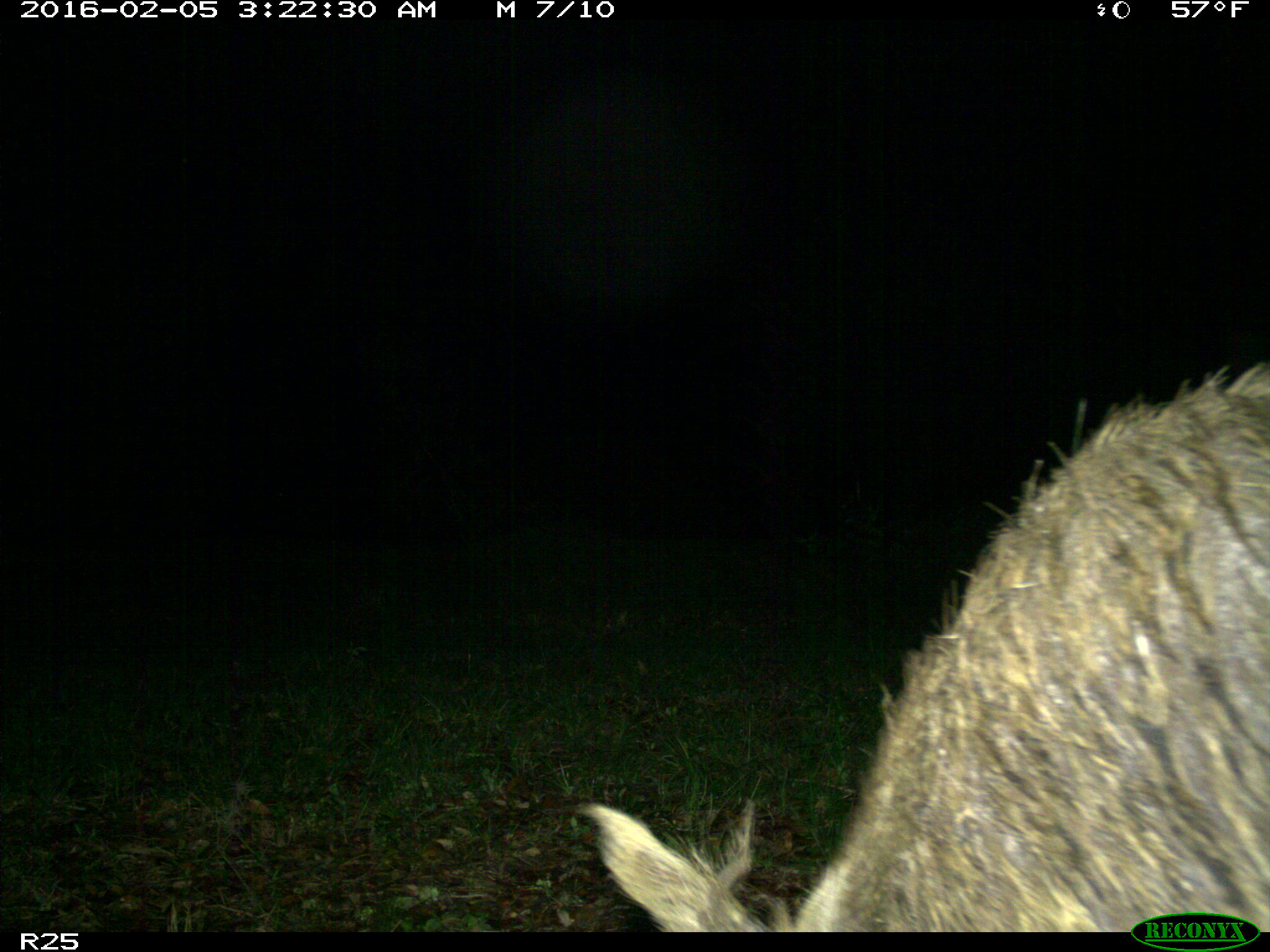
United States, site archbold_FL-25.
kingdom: Animalia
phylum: Chordata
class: Mammalia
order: Artiodactyla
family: Suidae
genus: Sus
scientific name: Sus scrofa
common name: wild boar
Sus scrofa (wild boar).